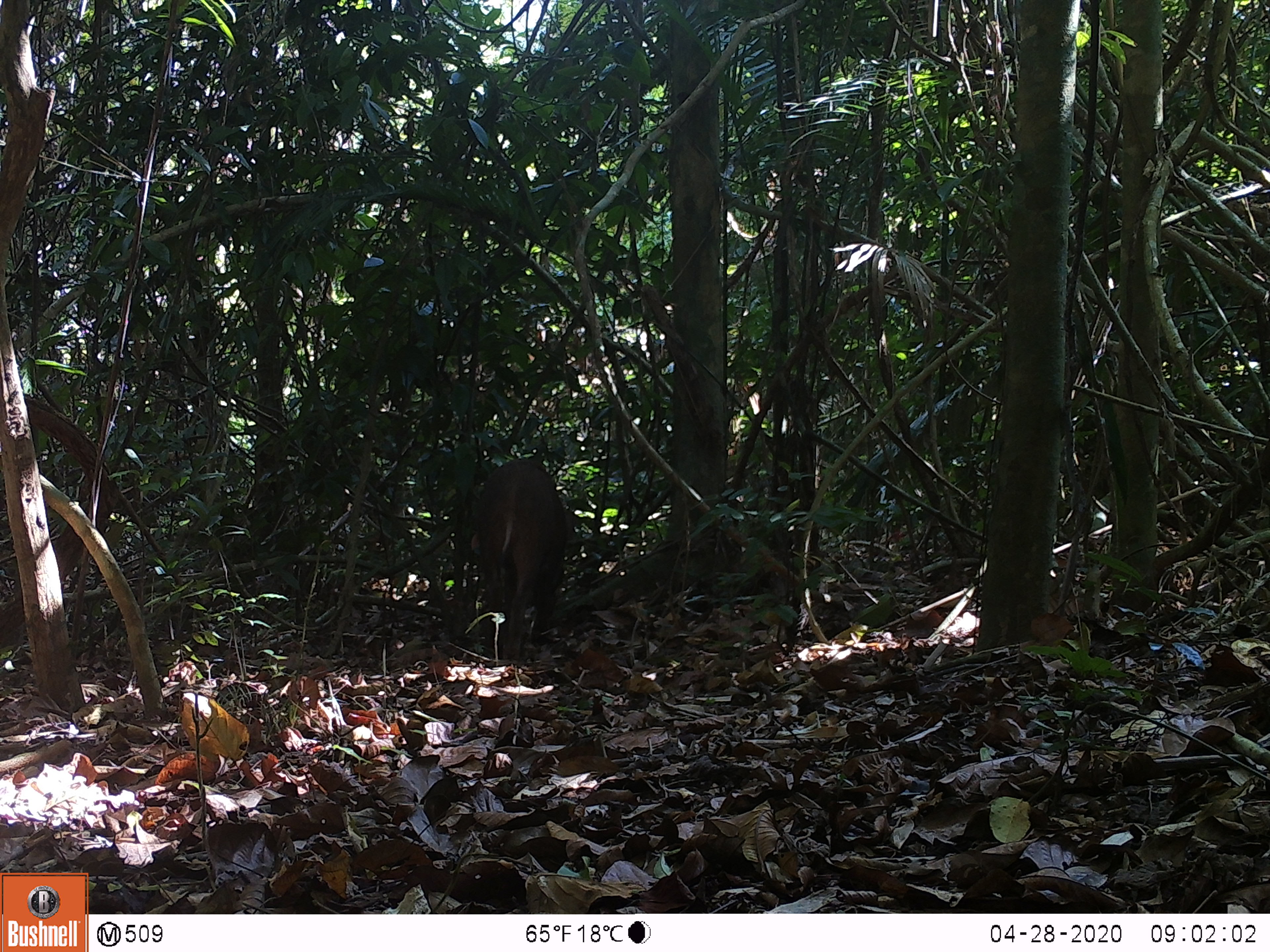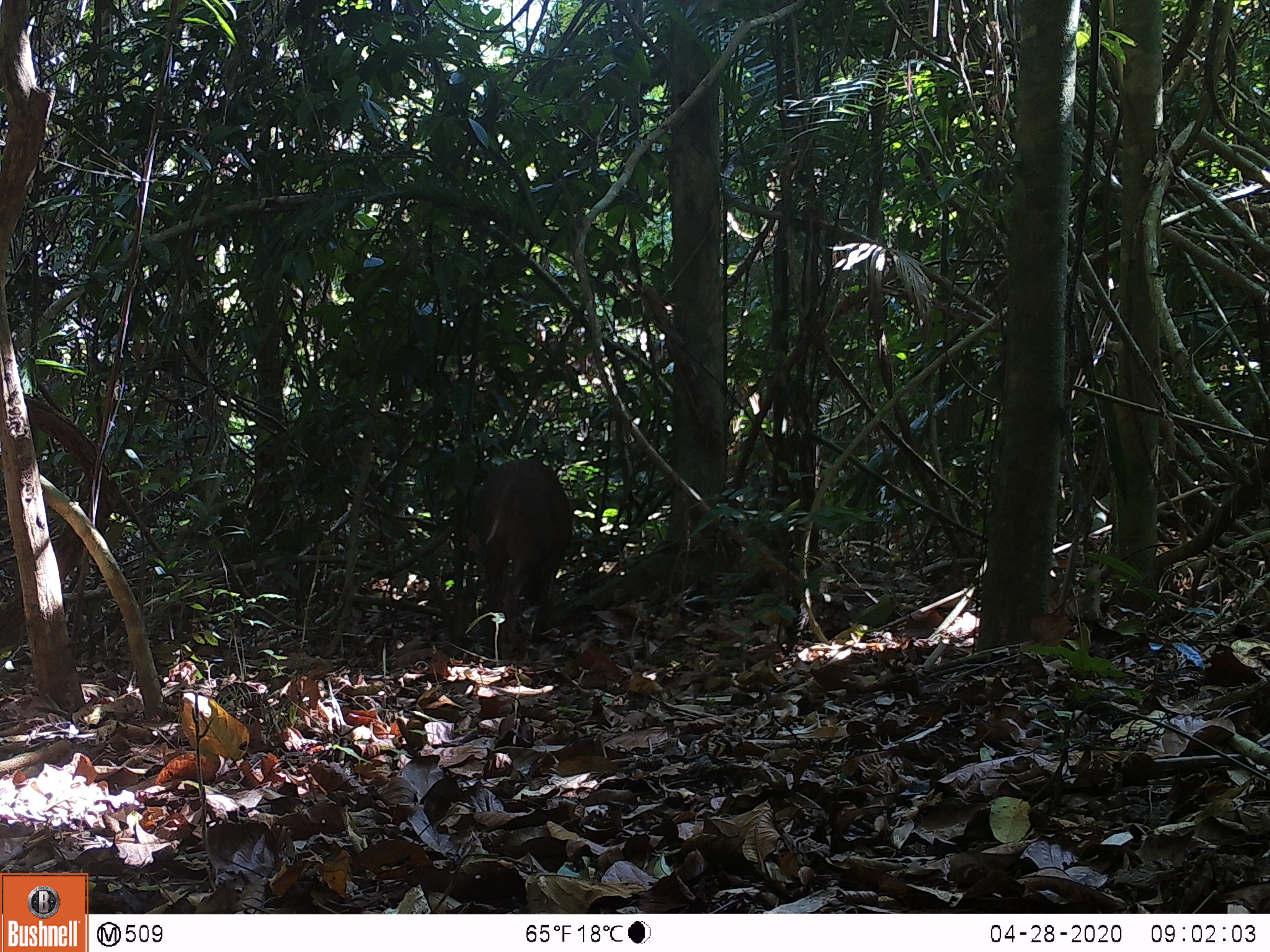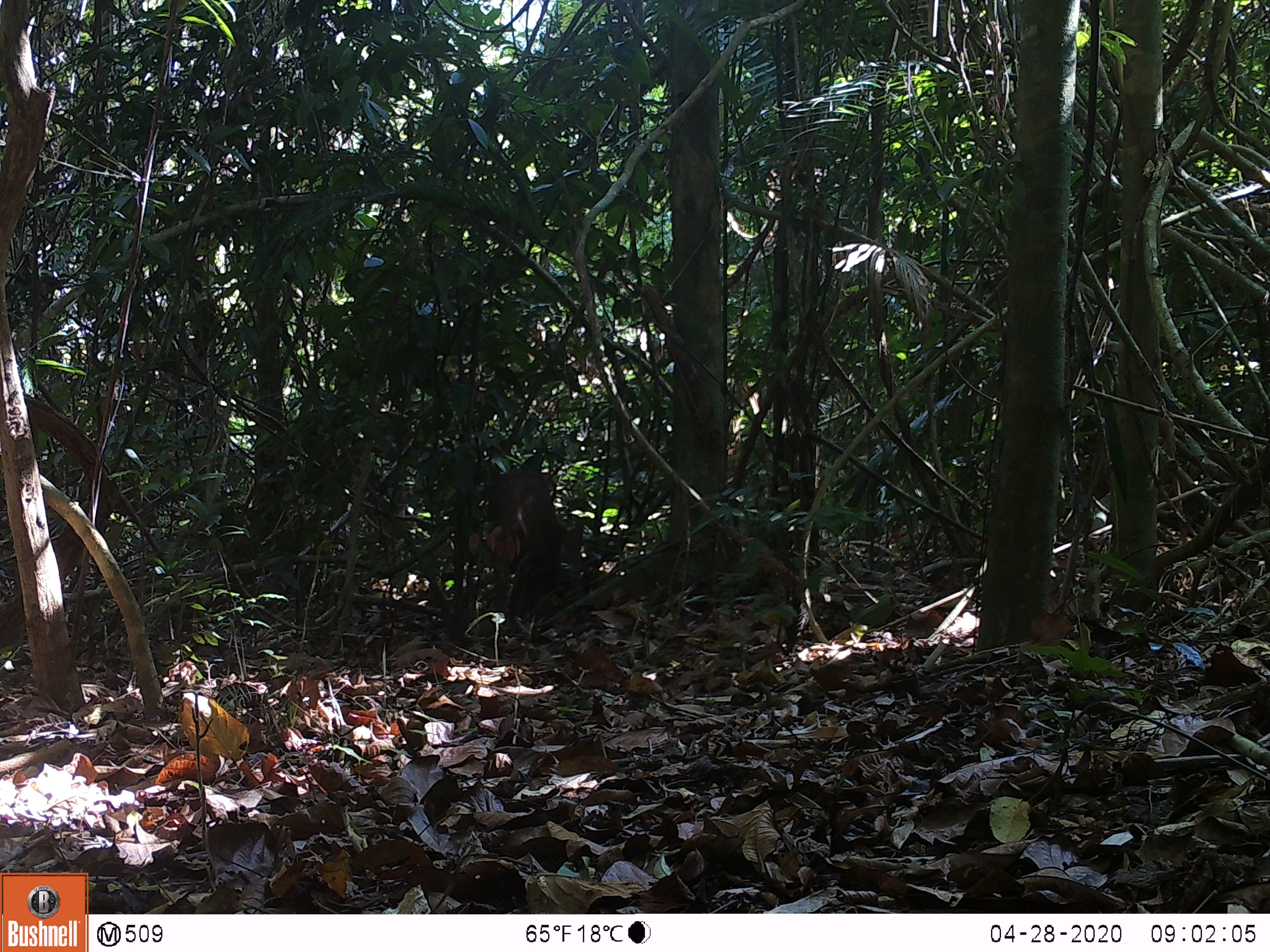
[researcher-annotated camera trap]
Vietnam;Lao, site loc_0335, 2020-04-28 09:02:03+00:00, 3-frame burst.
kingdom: Animalia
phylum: Chordata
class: Mammalia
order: Artiodactyla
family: Suidae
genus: Sus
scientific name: Sus scrofa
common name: eurasian wild pig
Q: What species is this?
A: Eurasian wild pig (Sus scrofa).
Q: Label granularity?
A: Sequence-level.